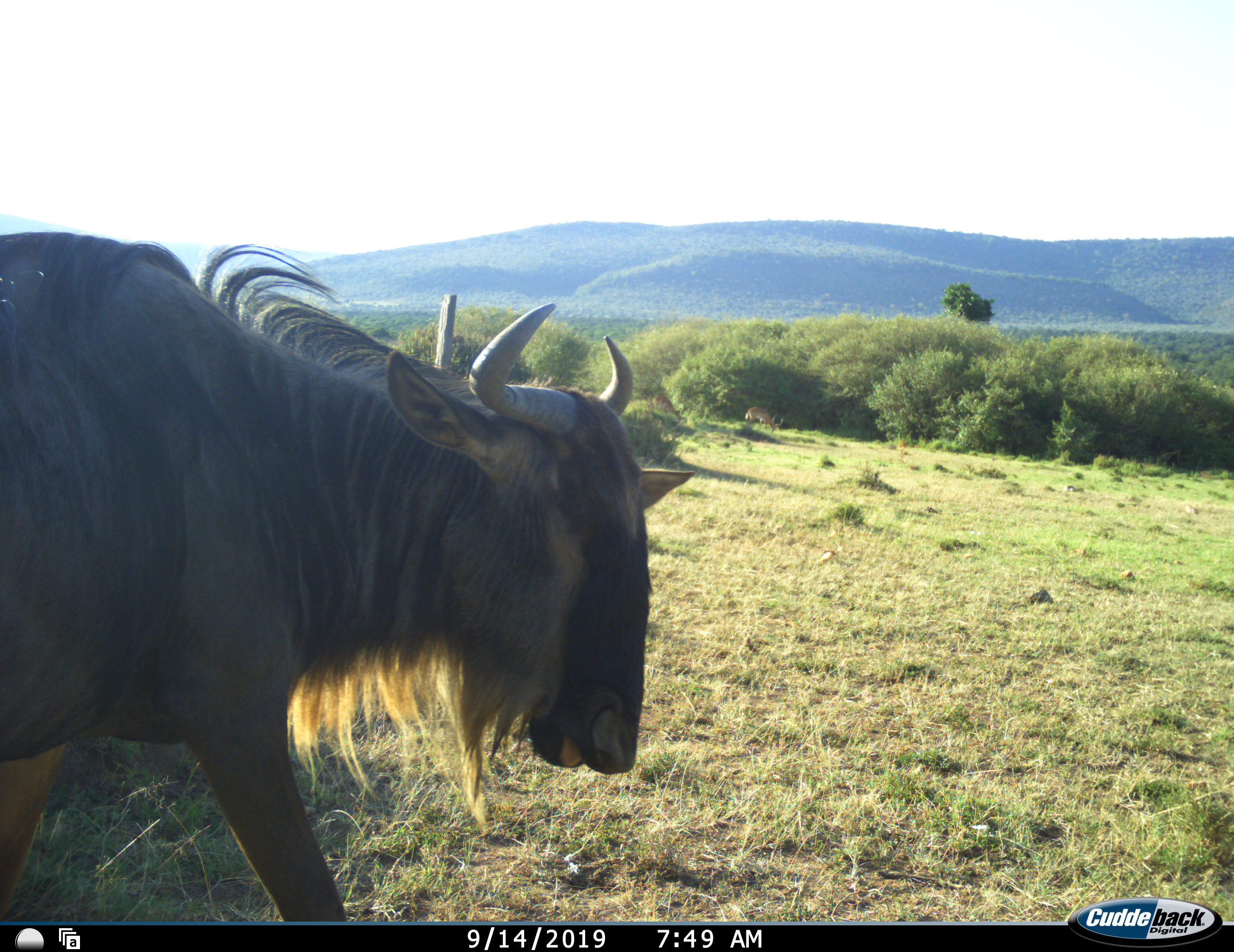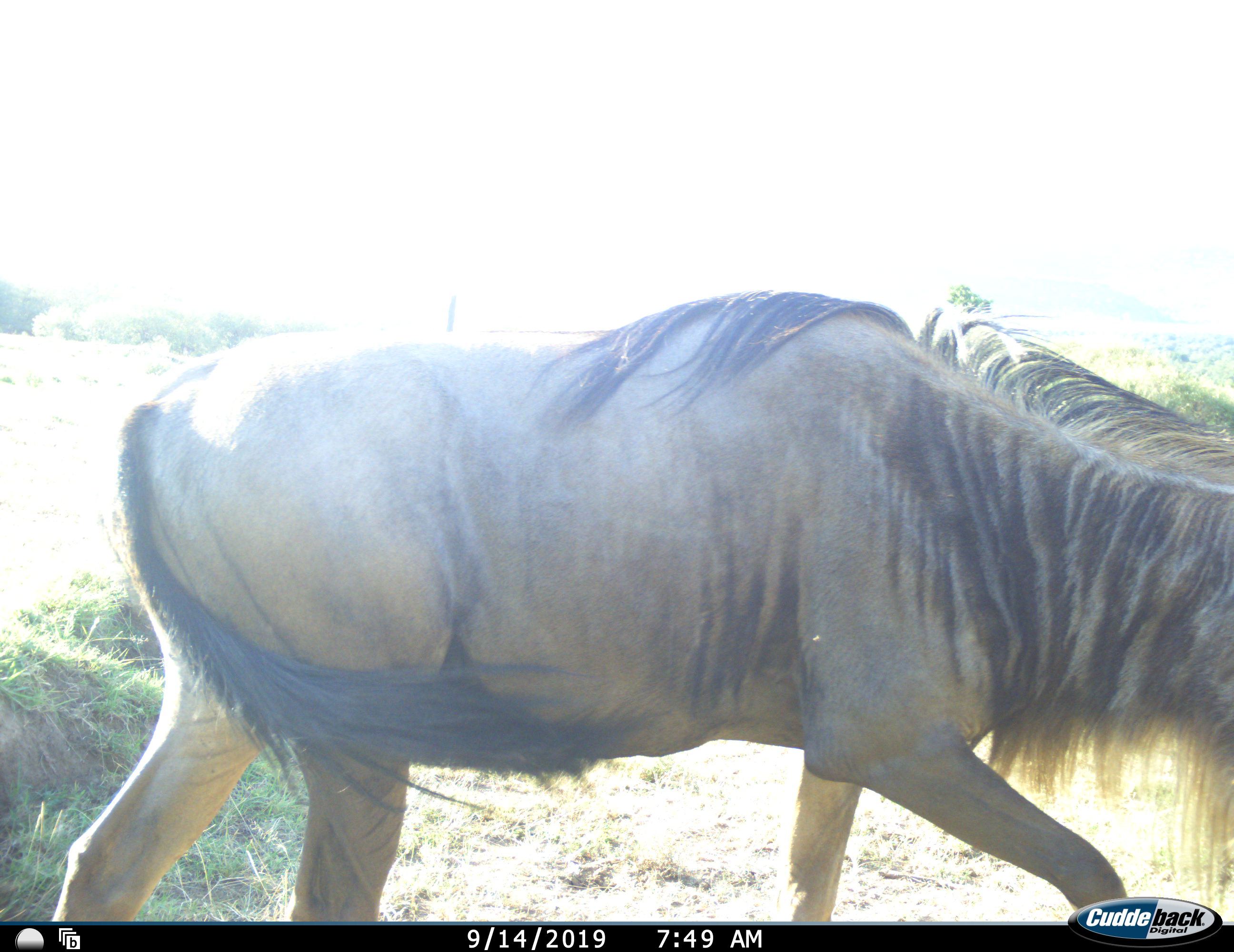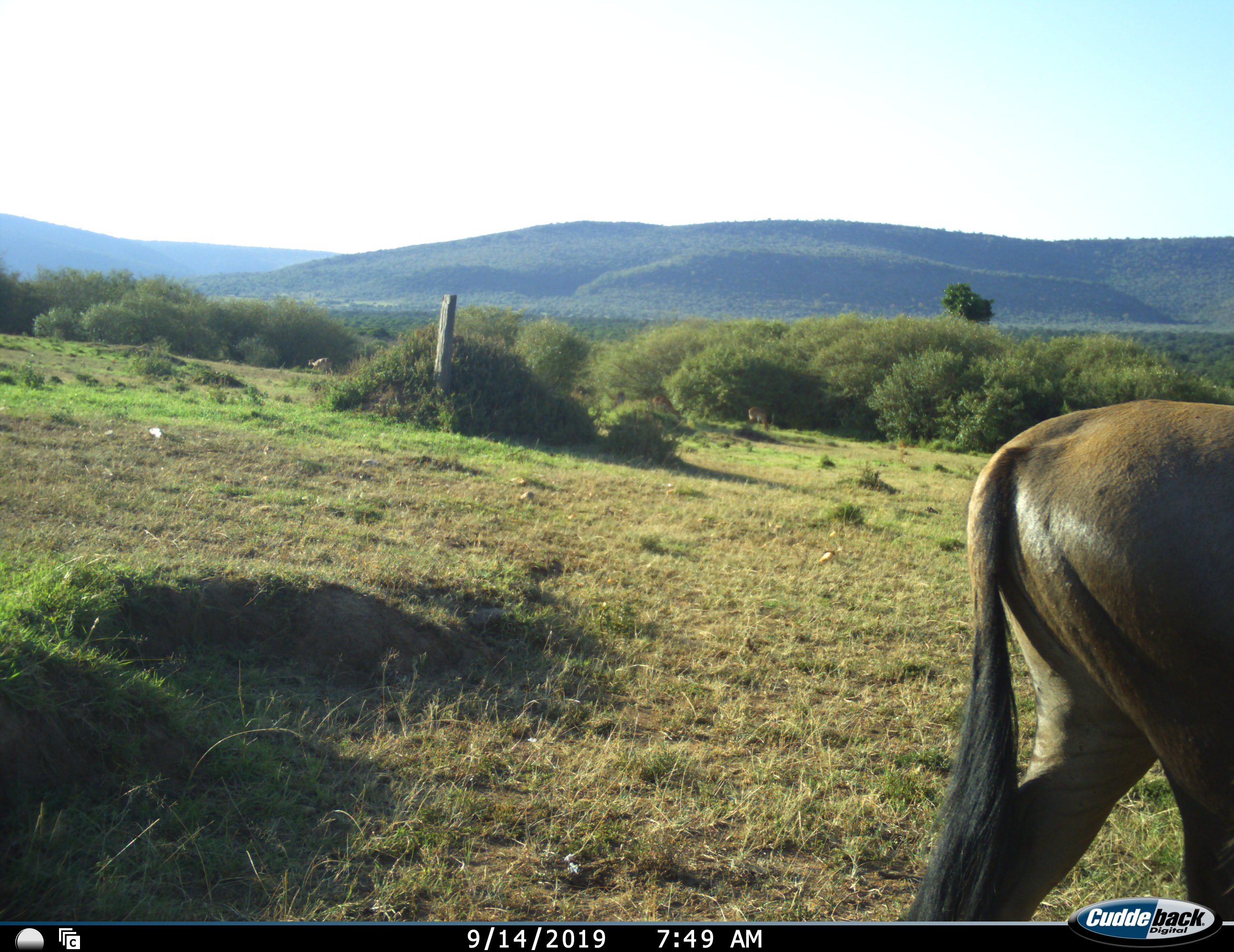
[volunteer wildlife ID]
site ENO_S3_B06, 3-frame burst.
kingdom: Animalia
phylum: Chordata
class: Mammalia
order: Artiodactyla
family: Bovidae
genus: Connochaetes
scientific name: Connochaetes taurinus taurinus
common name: blue wildebeest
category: wildebeestblue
Wildebeestblue (blue wildebeest) (Connochaetes taurinus taurinus), count 1. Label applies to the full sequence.